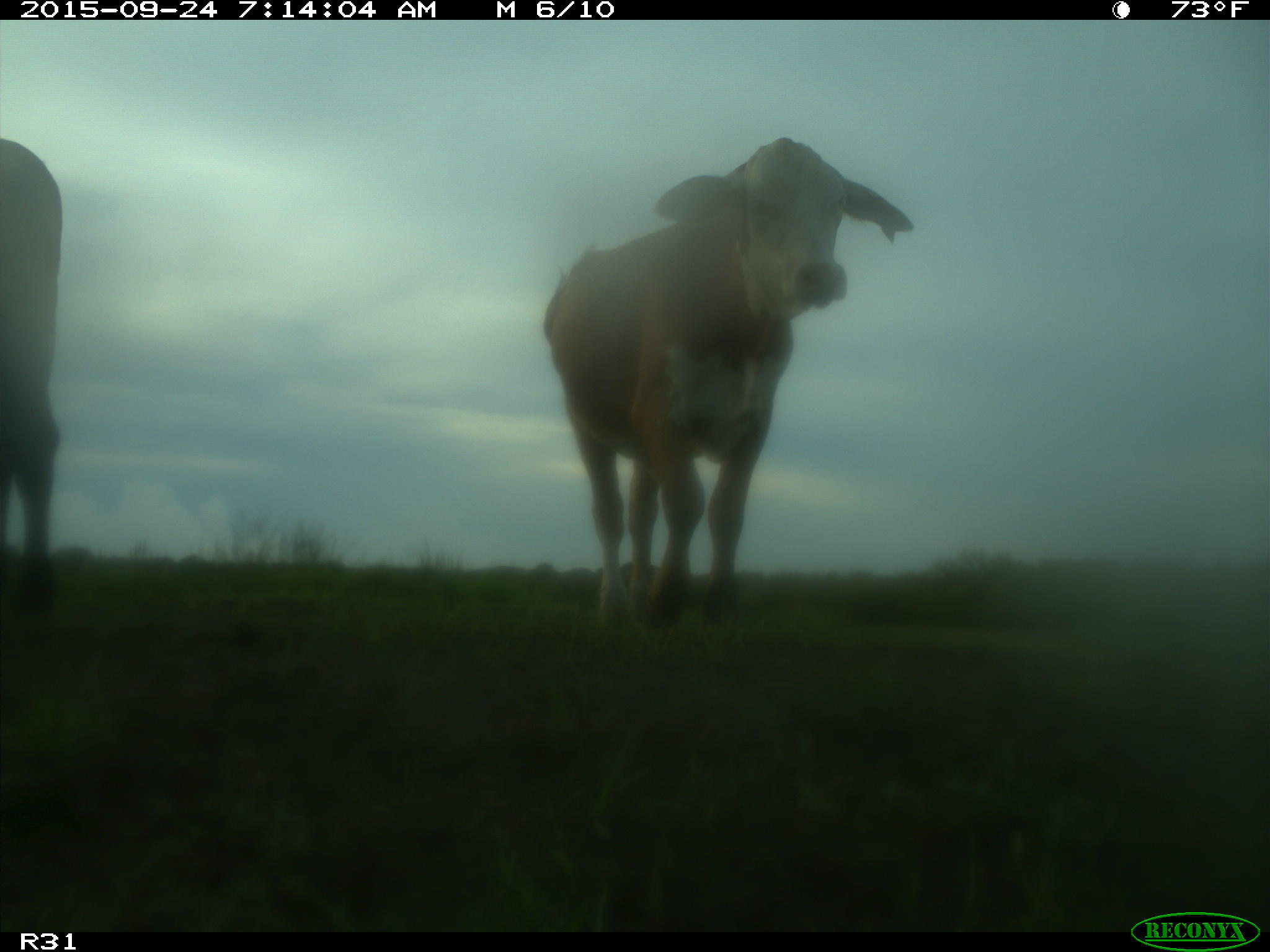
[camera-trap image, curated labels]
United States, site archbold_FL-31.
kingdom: Animalia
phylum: Chordata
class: Mammalia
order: Artiodactyla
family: Bovidae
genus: Bos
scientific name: Bos taurus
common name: domestic cow